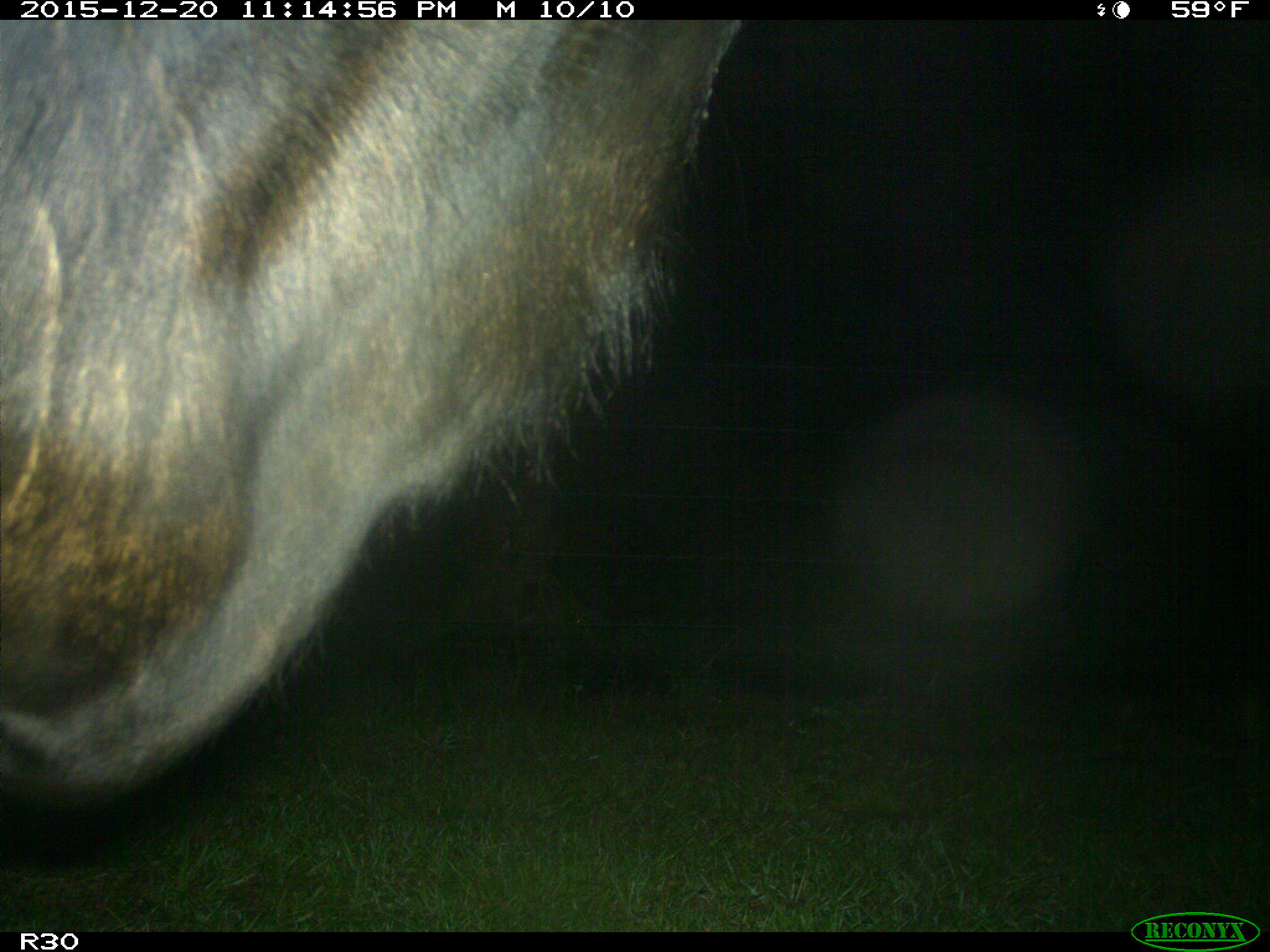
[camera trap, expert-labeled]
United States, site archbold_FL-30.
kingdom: Animalia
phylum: Chordata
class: Mammalia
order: Artiodactyla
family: Bovidae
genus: Bos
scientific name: Bos taurus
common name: domestic cow